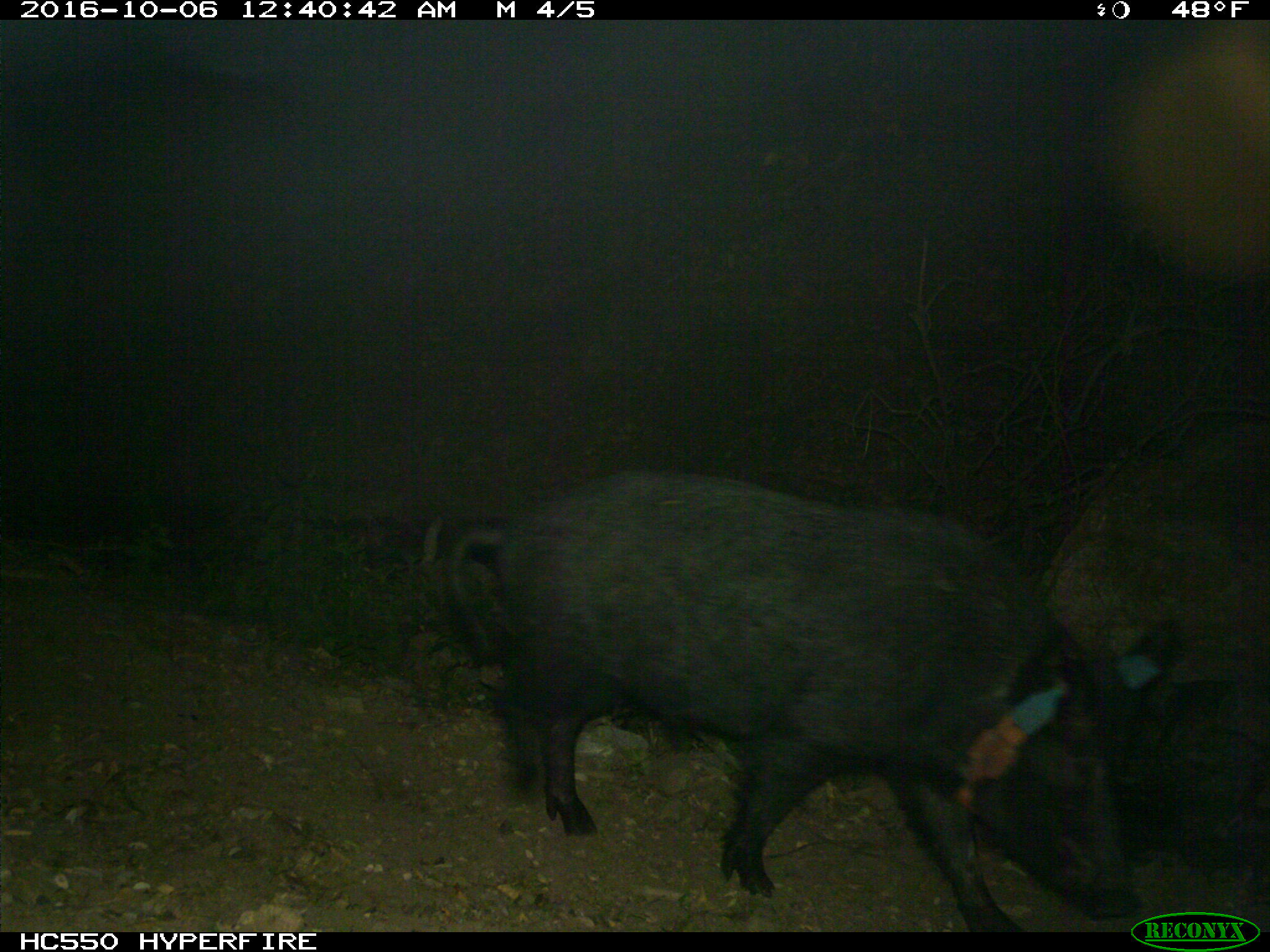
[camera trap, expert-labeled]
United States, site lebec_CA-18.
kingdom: Animalia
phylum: Chordata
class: Mammalia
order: Artiodactyla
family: Suidae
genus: Sus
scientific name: Sus scrofa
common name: wild boar